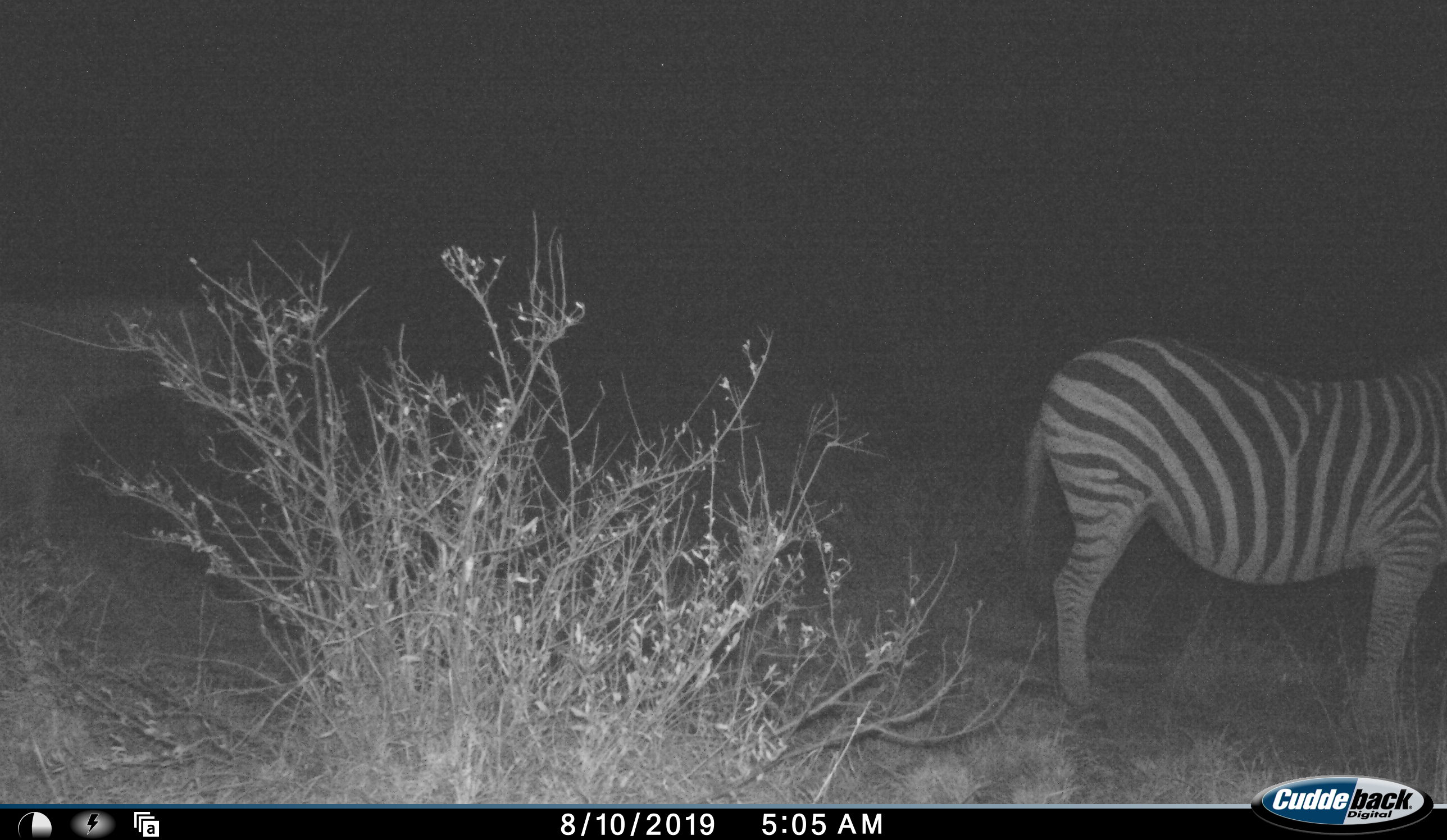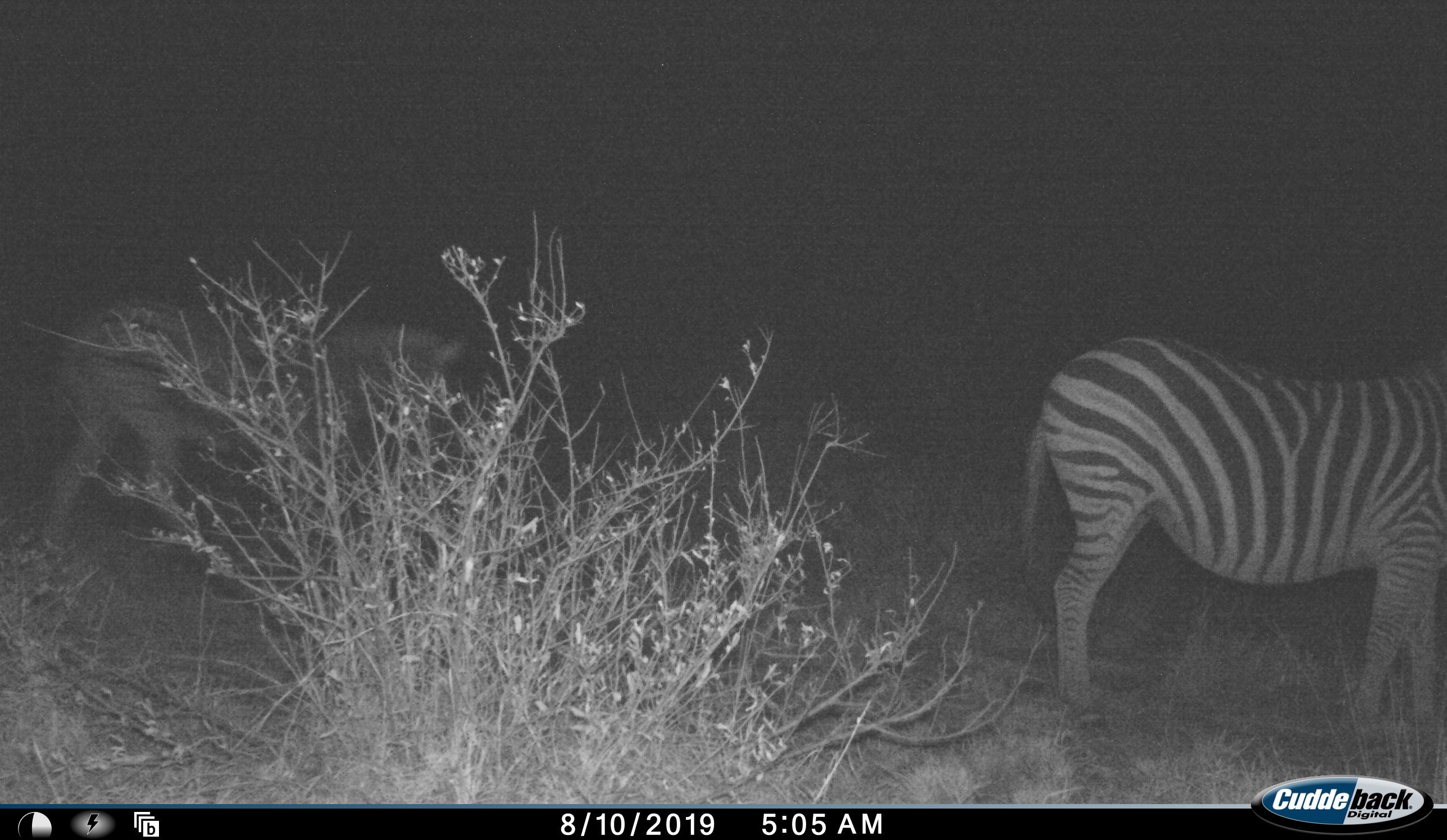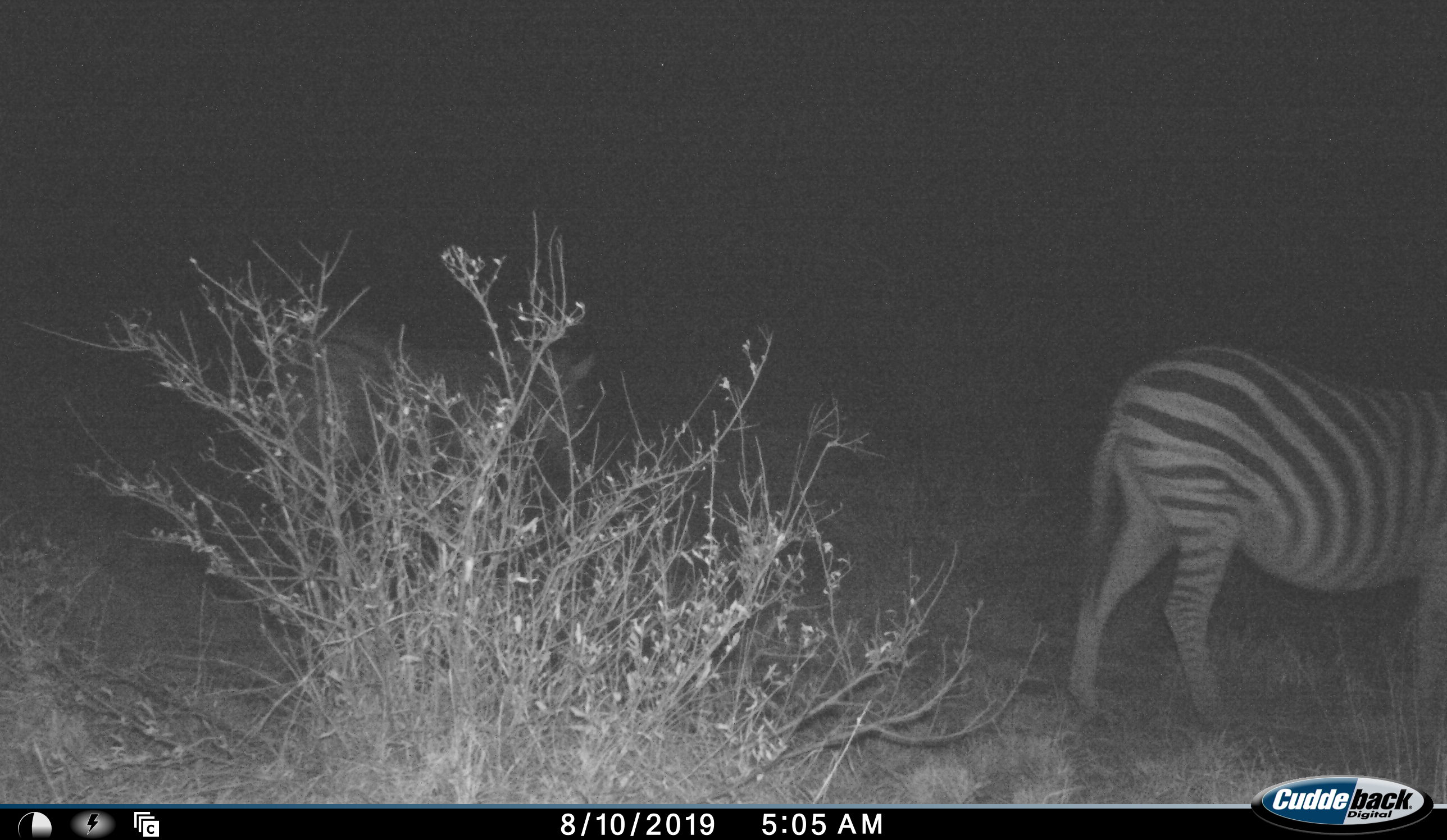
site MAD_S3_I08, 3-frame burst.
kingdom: Animalia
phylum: Chordata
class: Mammalia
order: Perissodactyla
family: Equidae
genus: Equus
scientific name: Equus quagga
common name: plains zebra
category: zebraplains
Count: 2.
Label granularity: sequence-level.